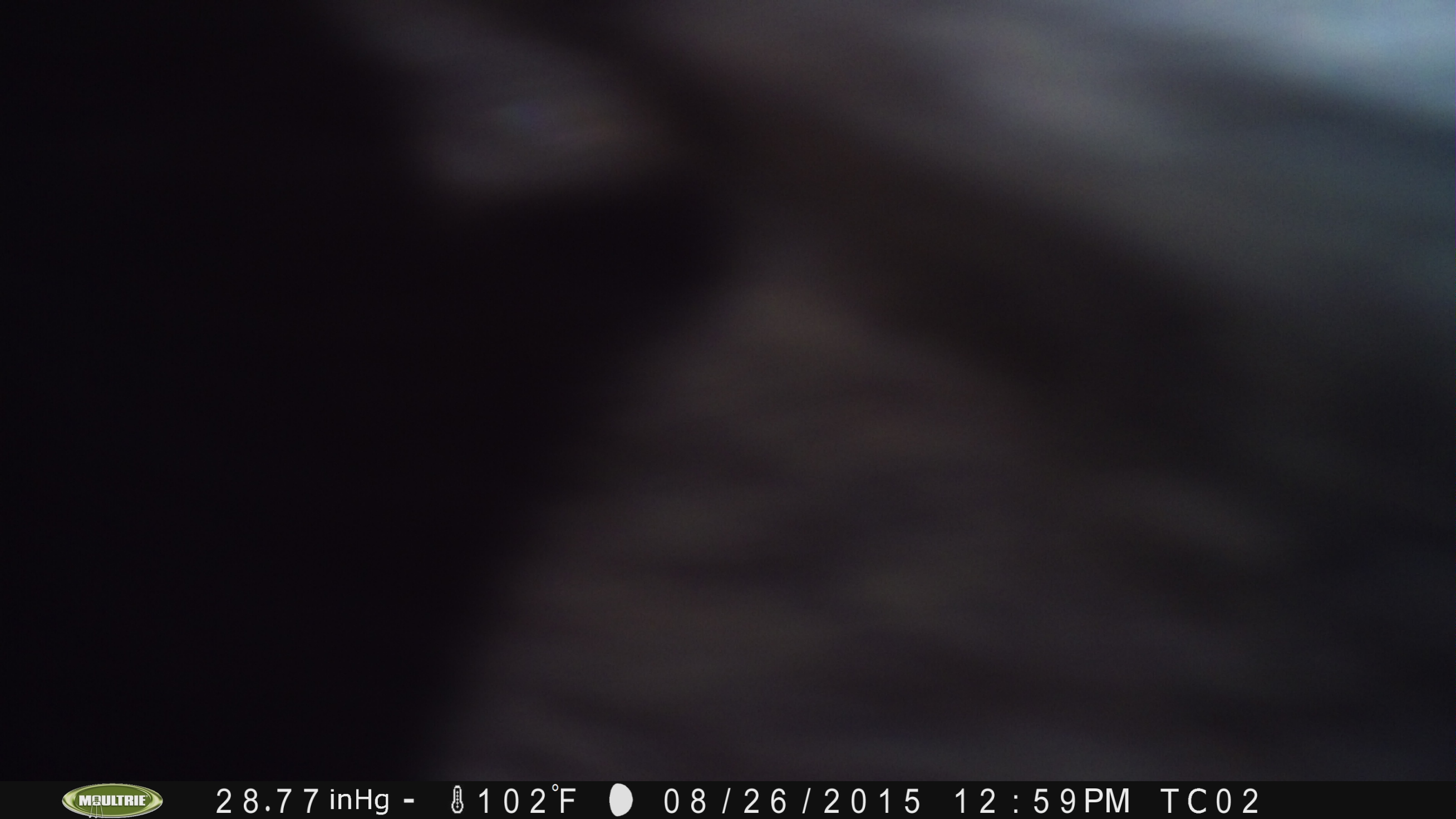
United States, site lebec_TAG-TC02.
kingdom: Animalia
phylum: Chordata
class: Mammalia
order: Artiodactyla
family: Bovidae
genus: Bos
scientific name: Bos taurus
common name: domestic cow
Bos taurus (domestic cow).